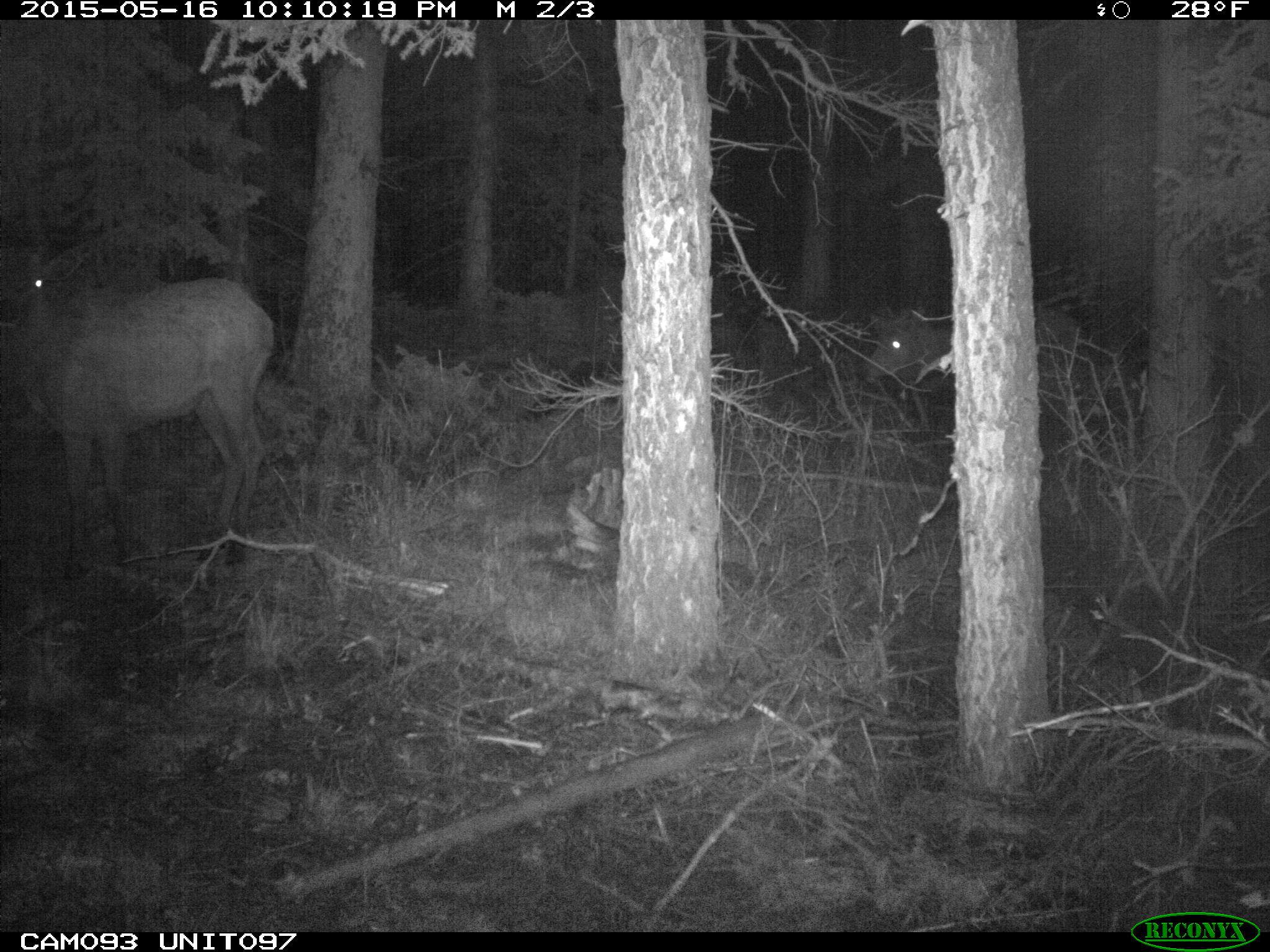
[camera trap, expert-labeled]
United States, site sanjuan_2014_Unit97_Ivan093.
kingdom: Animalia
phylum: Chordata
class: Mammalia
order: Artiodactyla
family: Cervidae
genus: Cervus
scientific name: Cervus elaphus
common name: red deer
Cervus elaphus (red deer).